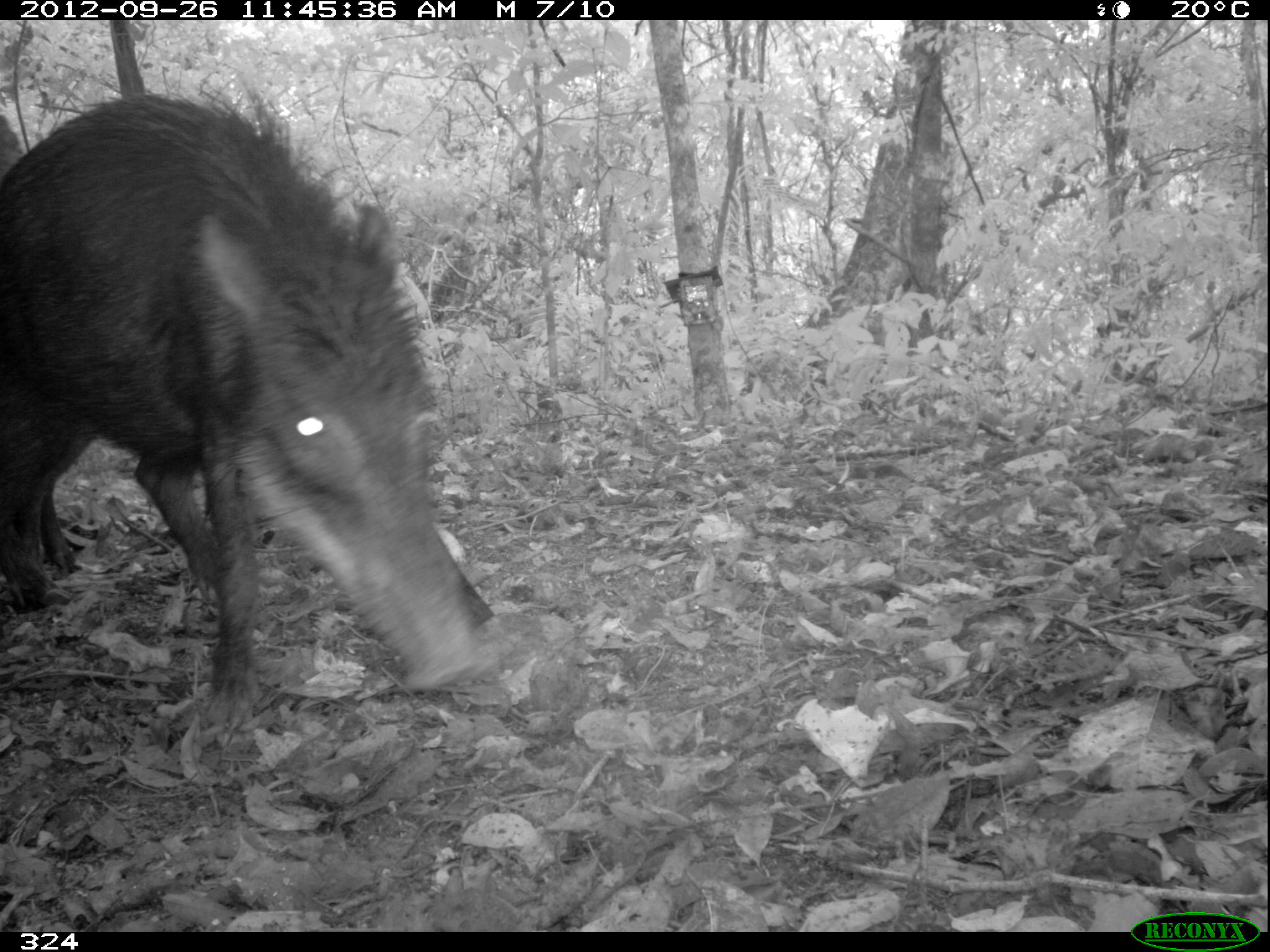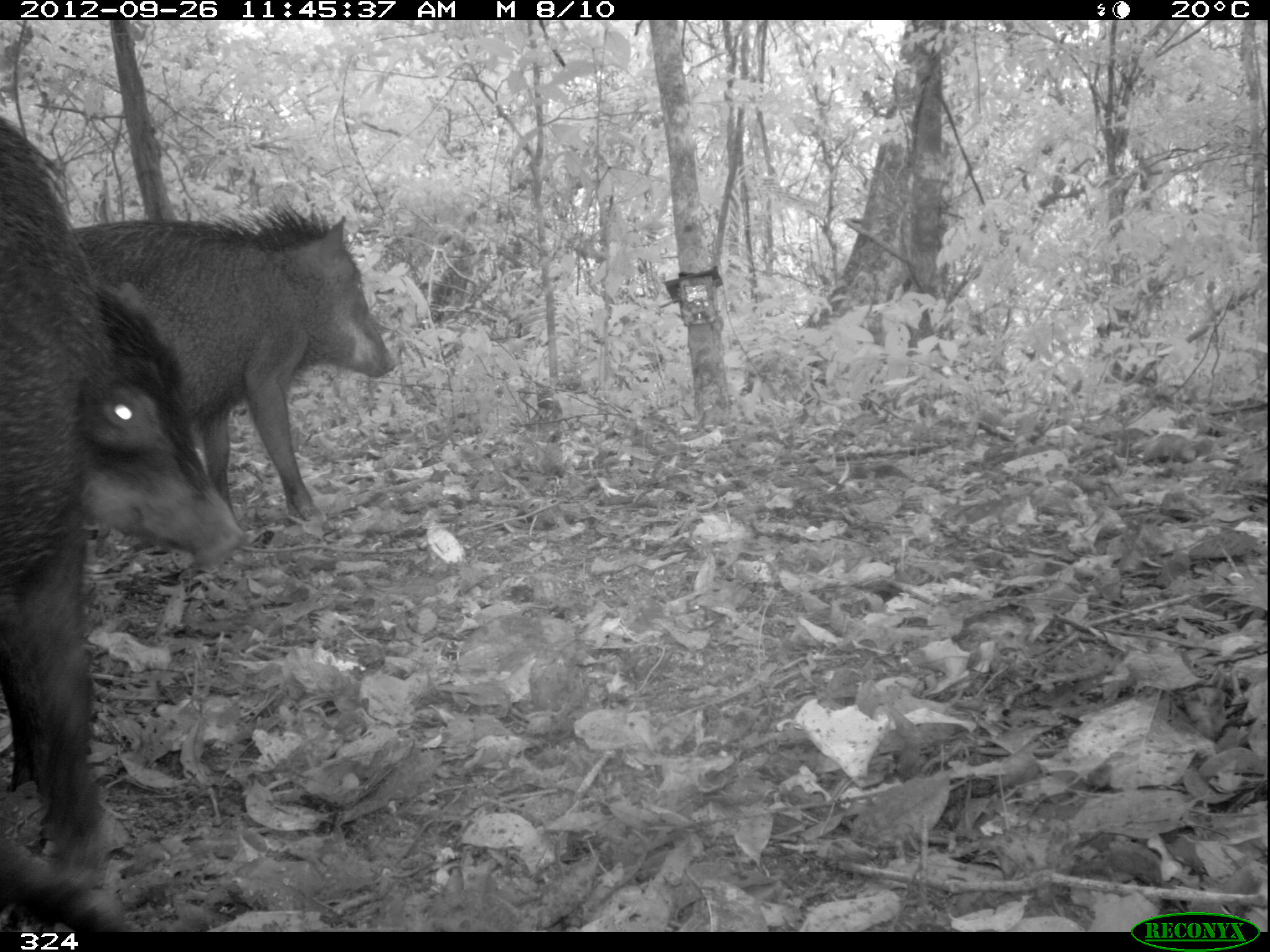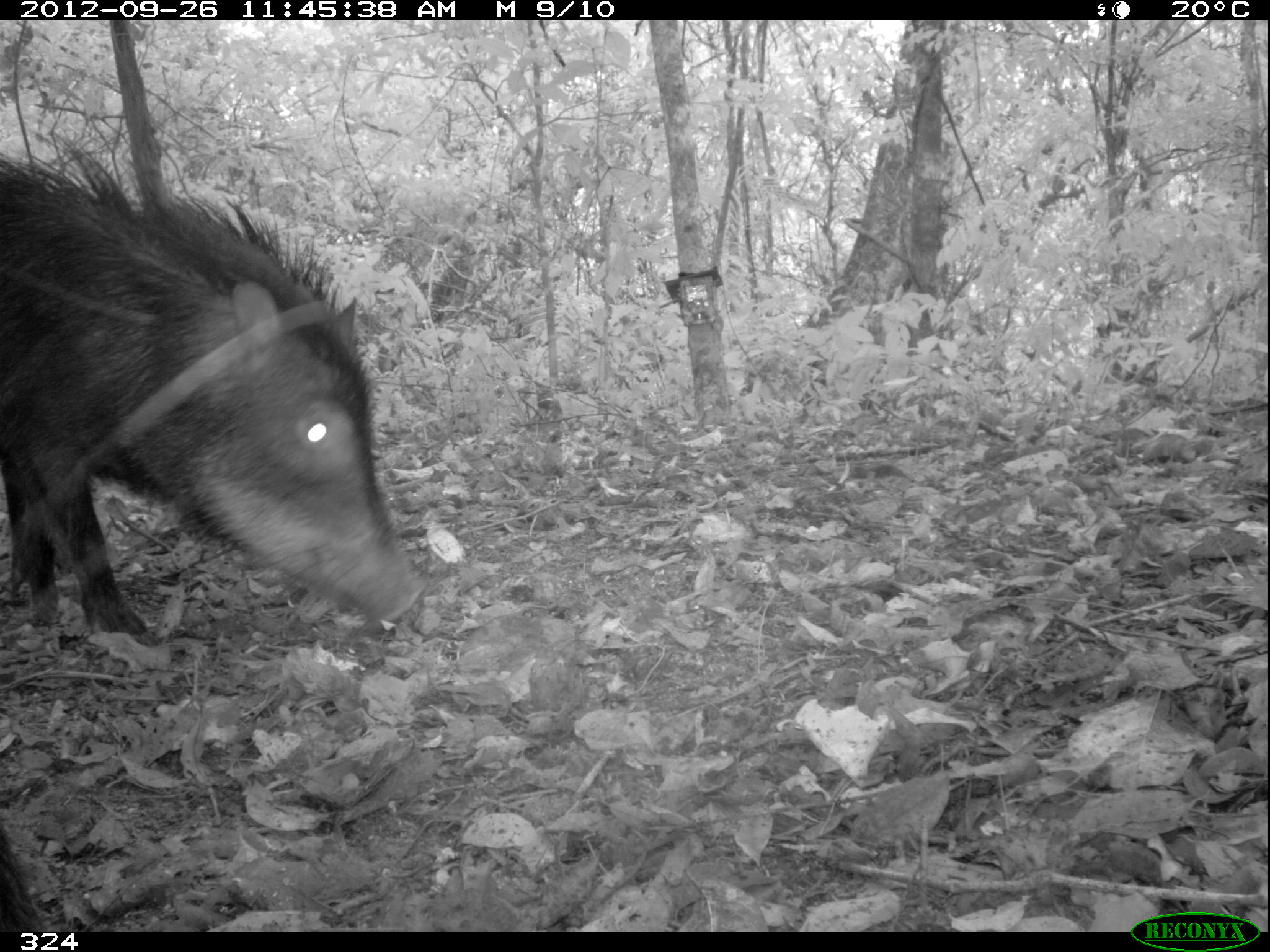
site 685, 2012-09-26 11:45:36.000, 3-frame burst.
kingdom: Animalia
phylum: Chordata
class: Mammalia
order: Artiodactyla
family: Tayassuidae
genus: Tayassu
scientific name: Tayassu pecari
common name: white-lipped peccary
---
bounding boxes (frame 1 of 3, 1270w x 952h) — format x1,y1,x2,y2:
tayassu pecari: 0,77,498,712; 0,109,24,180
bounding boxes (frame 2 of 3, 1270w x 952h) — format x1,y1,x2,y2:
tayassu pecari: 74,194,395,518; 0,120,113,882; 66,272,246,570; 0,828,147,933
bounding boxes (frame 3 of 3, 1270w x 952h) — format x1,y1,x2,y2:
tayassu pecari: 0,154,425,649; 0,820,41,932